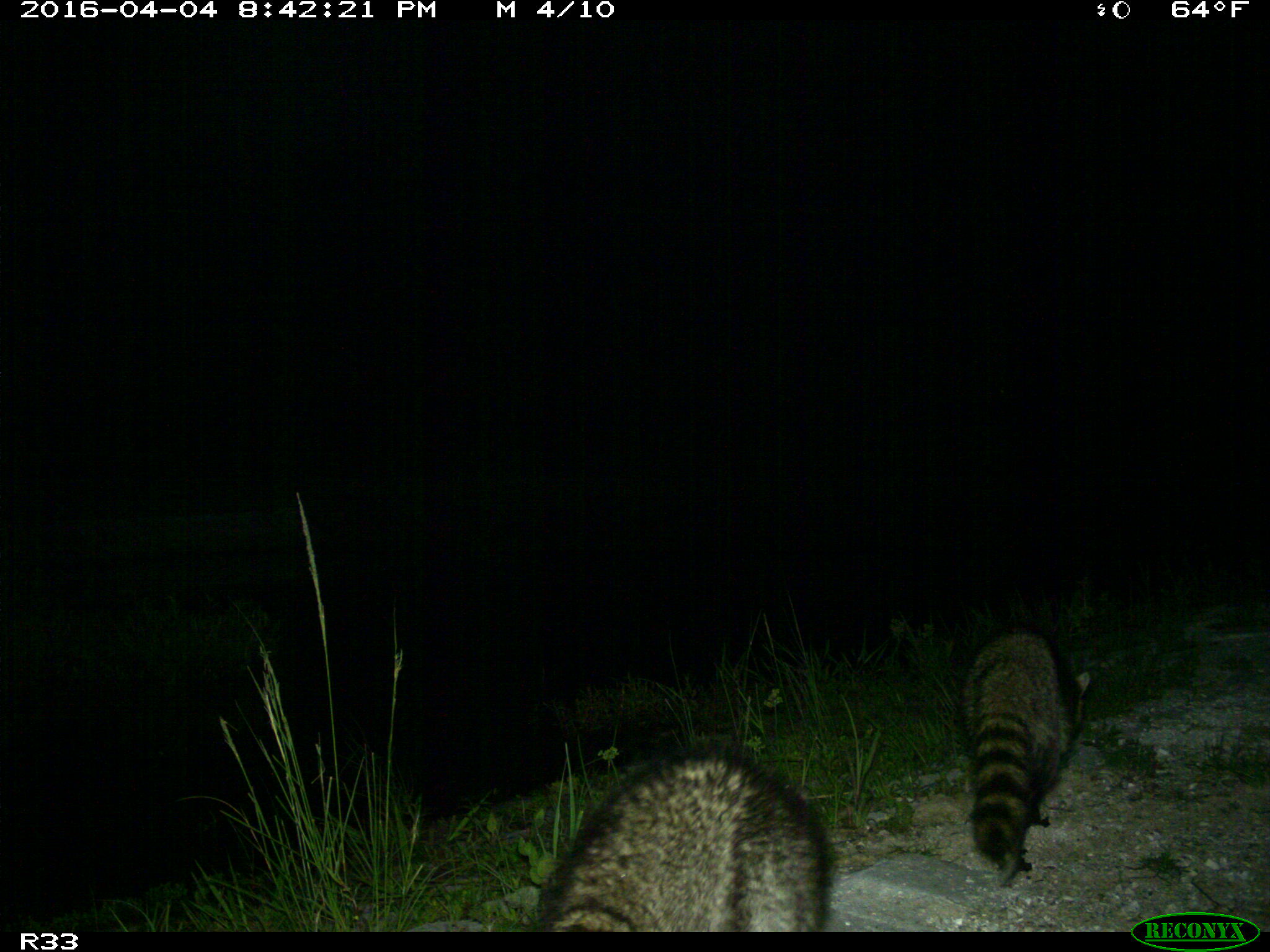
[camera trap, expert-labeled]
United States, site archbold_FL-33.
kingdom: Animalia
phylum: Chordata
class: Mammalia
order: Carnivora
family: Procyonidae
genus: Procyon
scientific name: Procyon lotor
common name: common raccoon